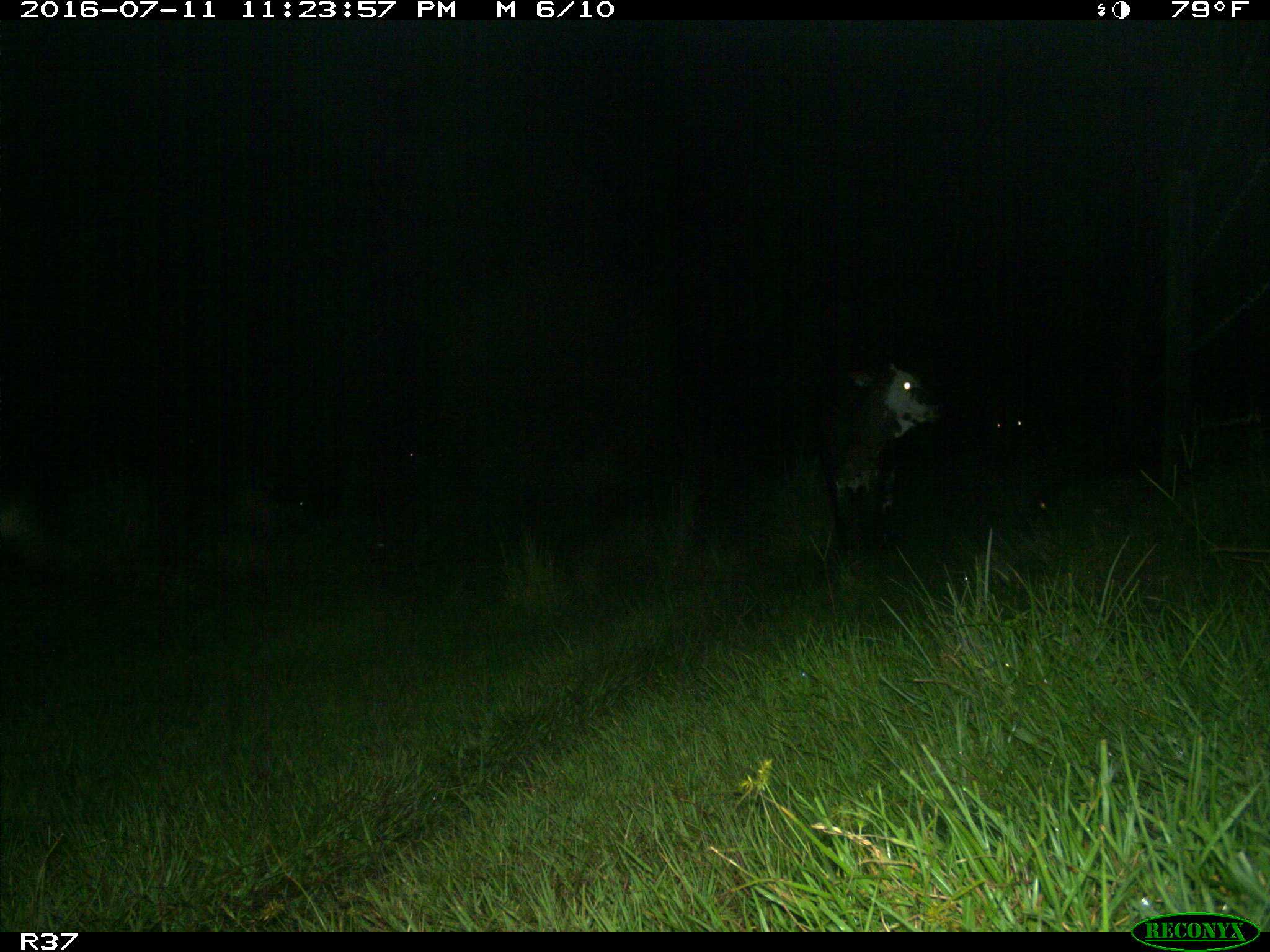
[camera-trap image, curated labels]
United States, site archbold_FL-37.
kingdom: Animalia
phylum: Chordata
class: Mammalia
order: Artiodactyla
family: Bovidae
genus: Bos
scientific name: Bos taurus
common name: domestic cow